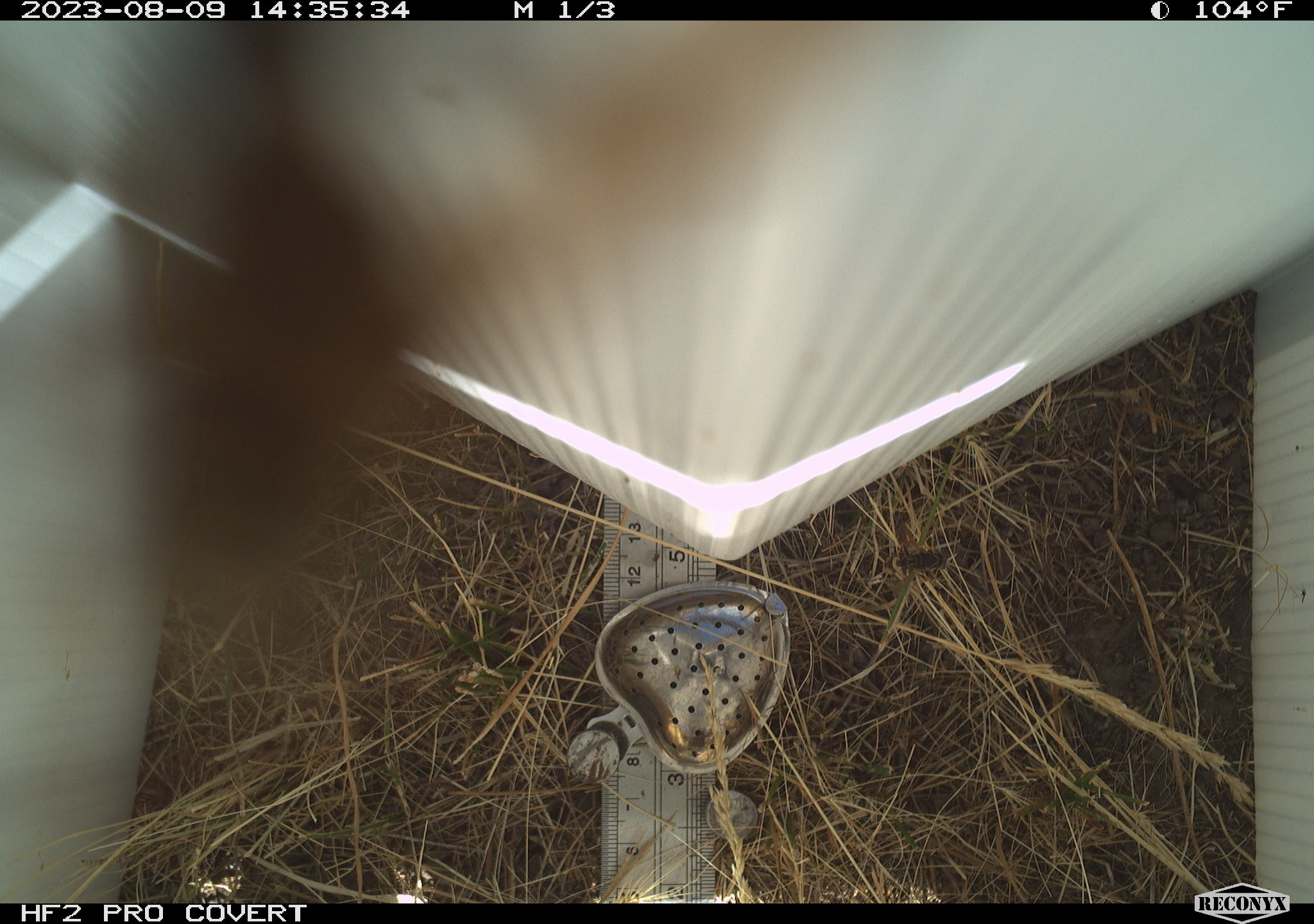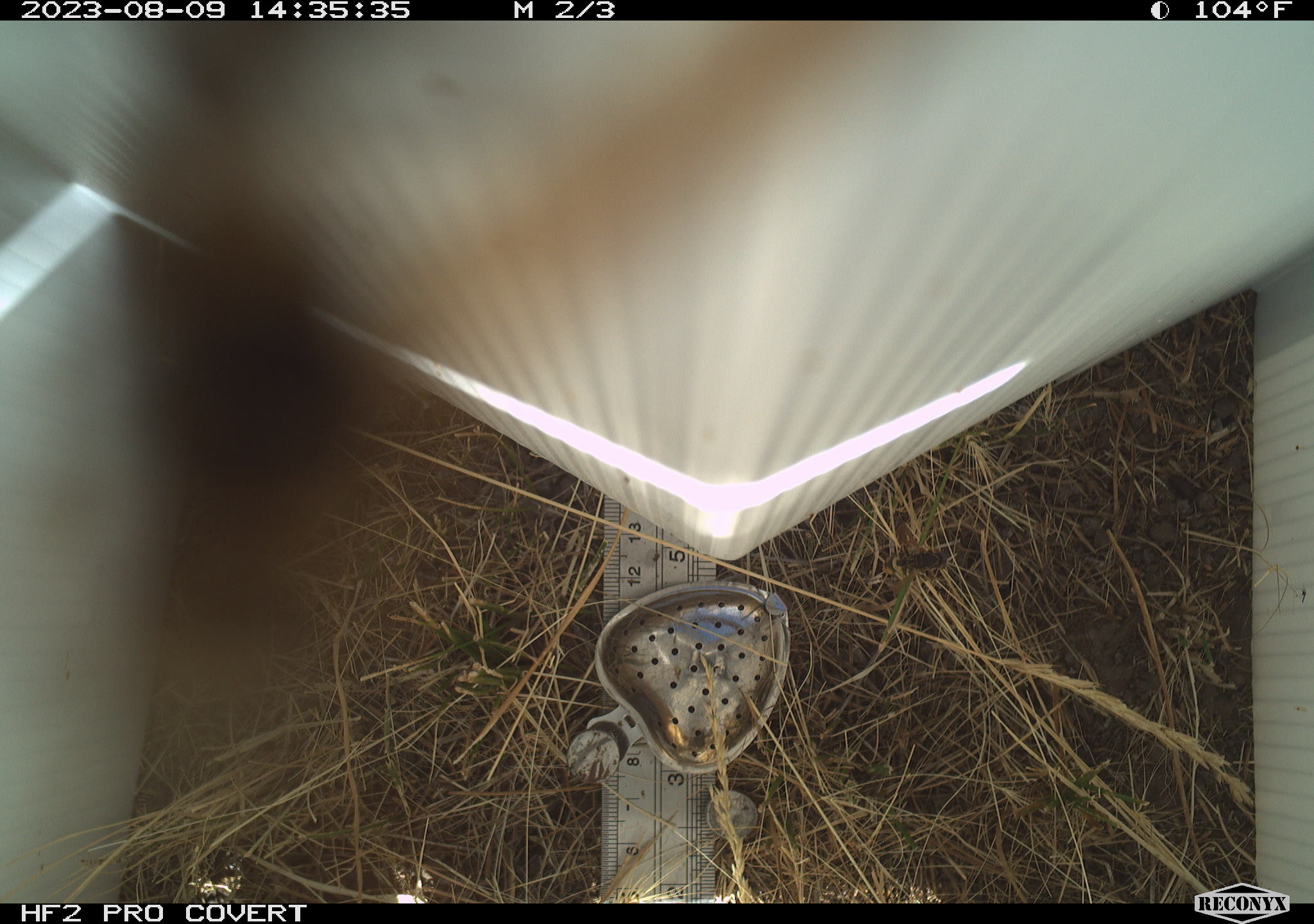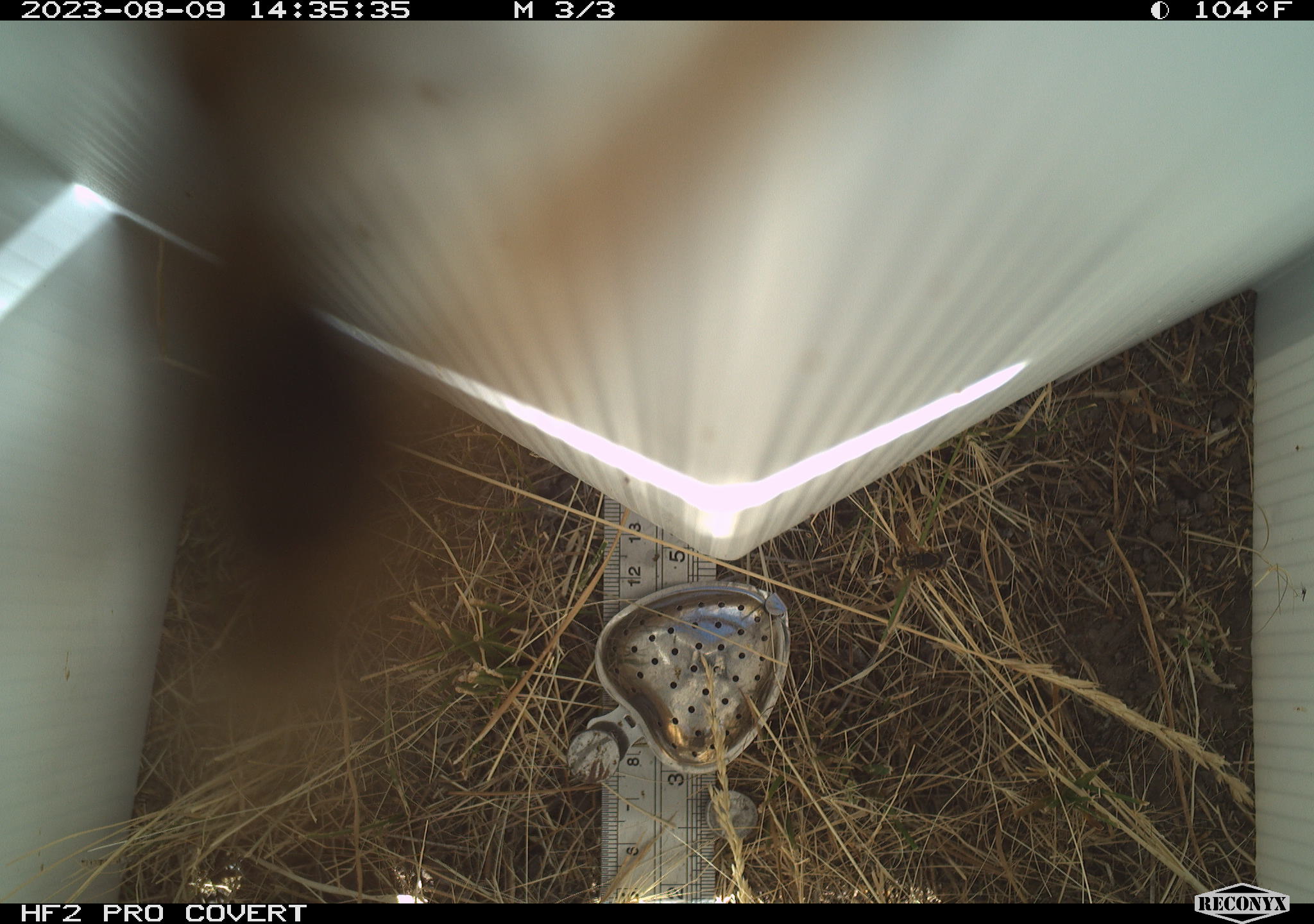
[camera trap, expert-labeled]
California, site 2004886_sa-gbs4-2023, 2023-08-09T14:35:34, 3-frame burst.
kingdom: Animalia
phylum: Arthropoda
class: Insecta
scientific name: Insecta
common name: insect